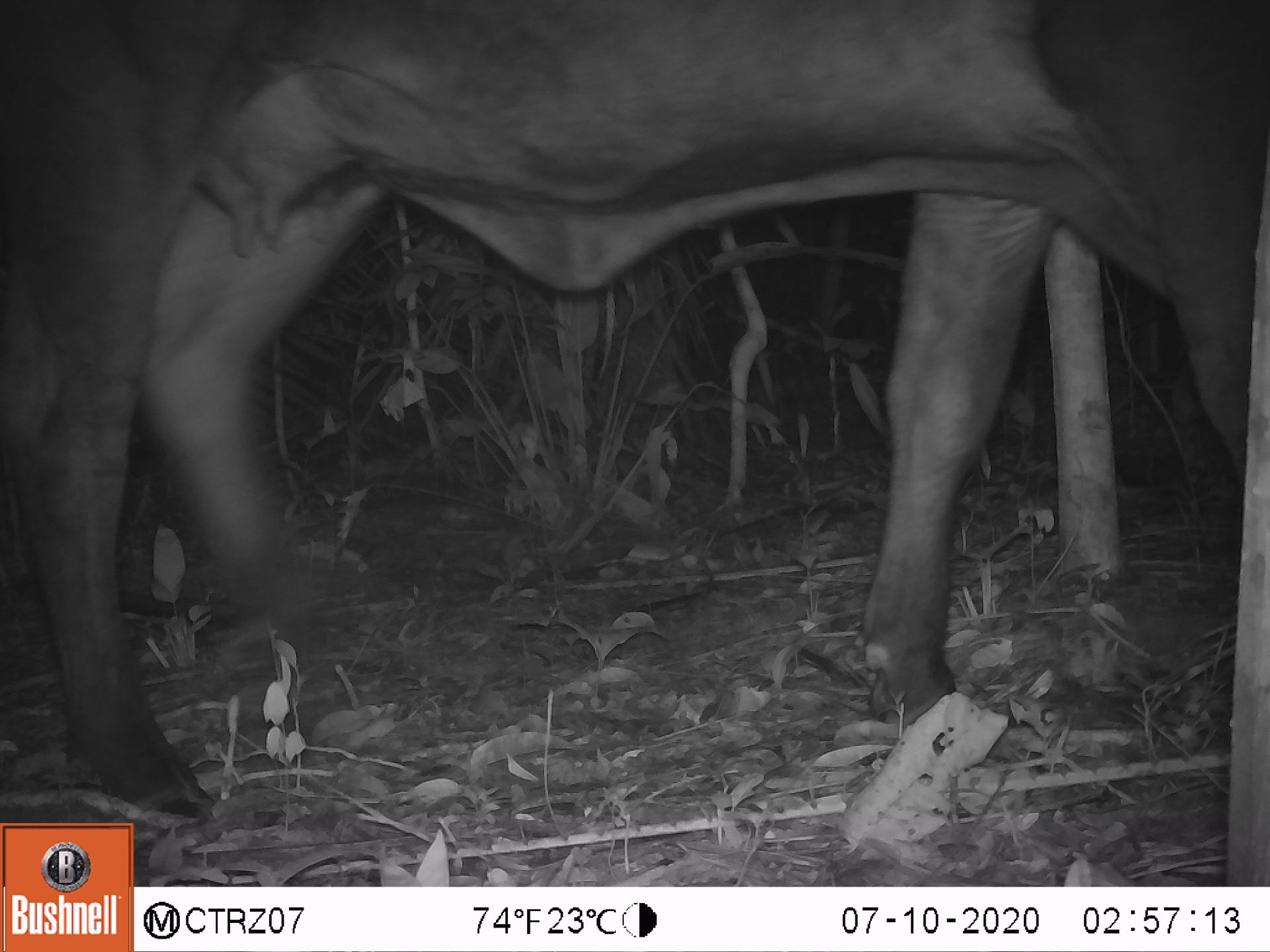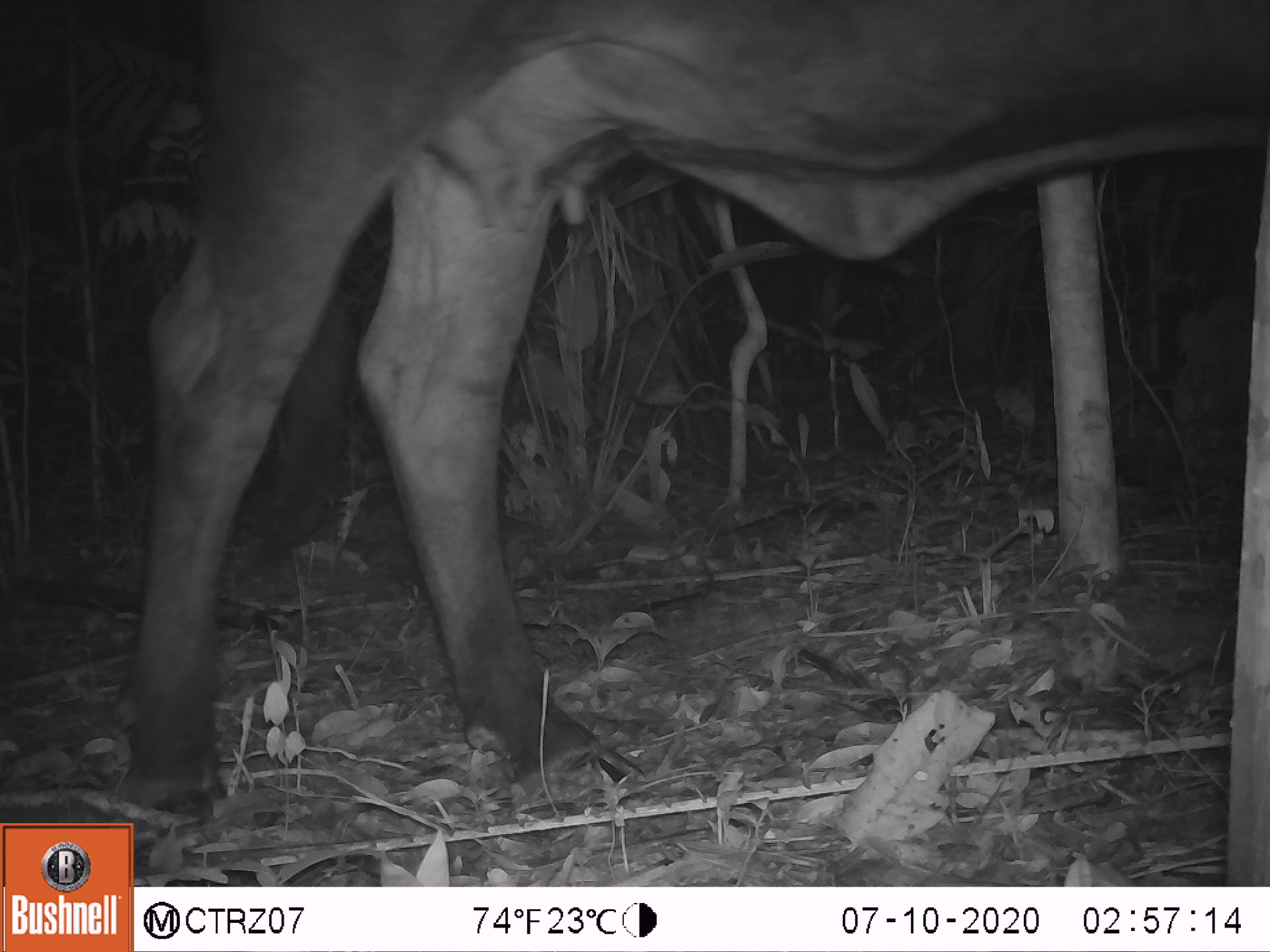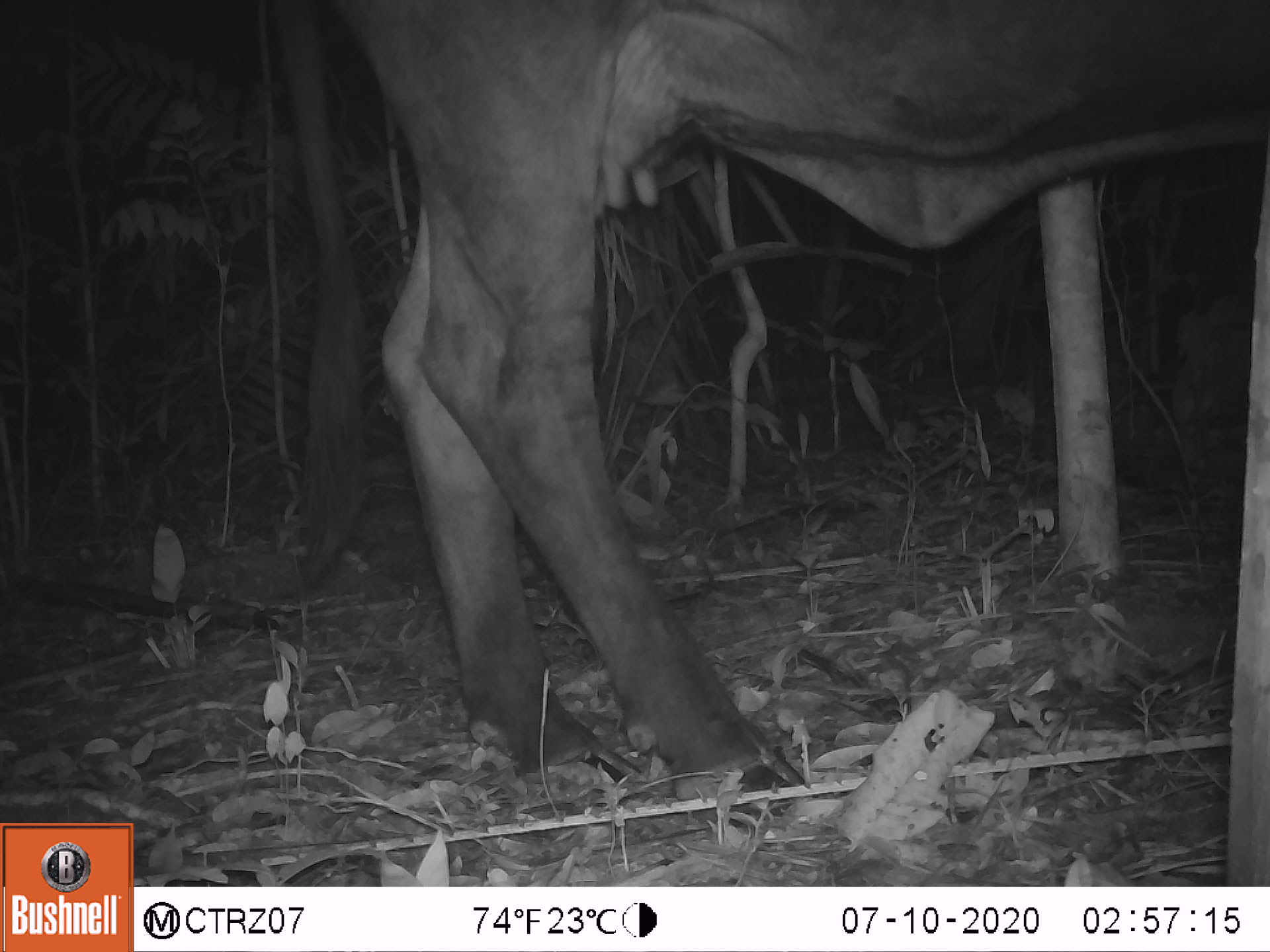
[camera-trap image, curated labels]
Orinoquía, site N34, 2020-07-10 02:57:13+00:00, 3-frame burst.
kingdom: Animalia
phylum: Chordata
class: Mammalia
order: Artiodactyla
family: Bovidae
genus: Bos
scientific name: Bos taurus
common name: cow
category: cattle